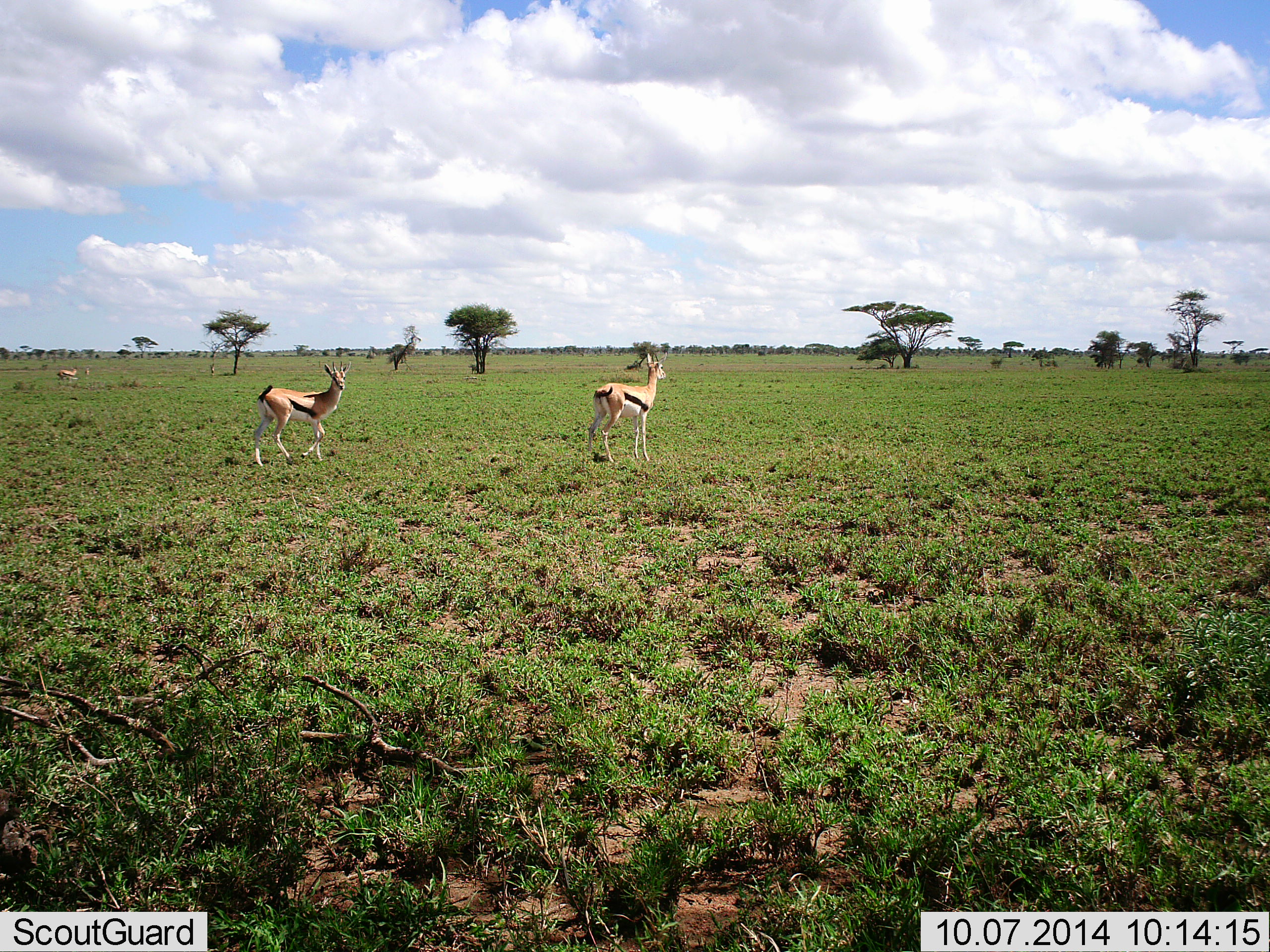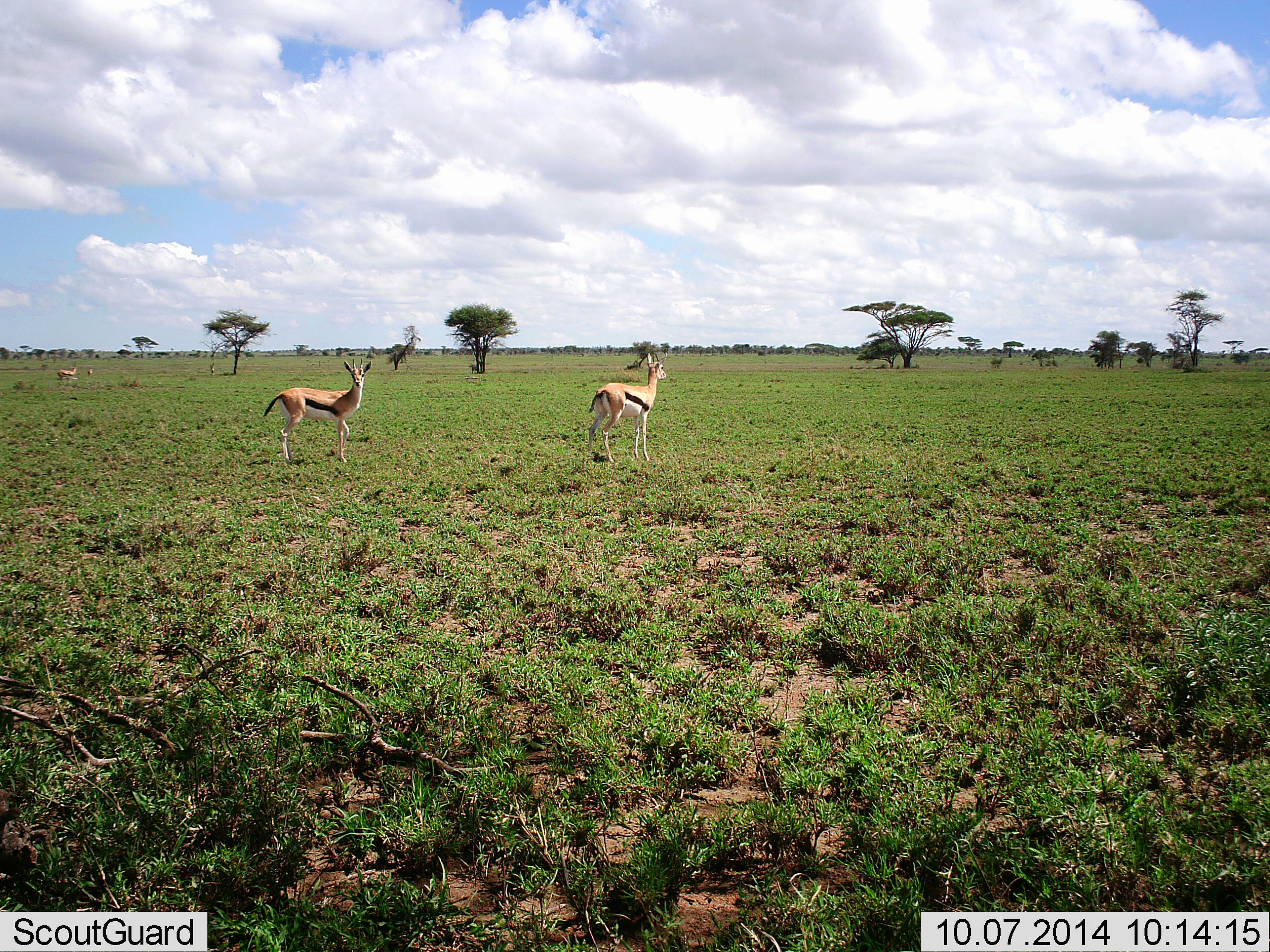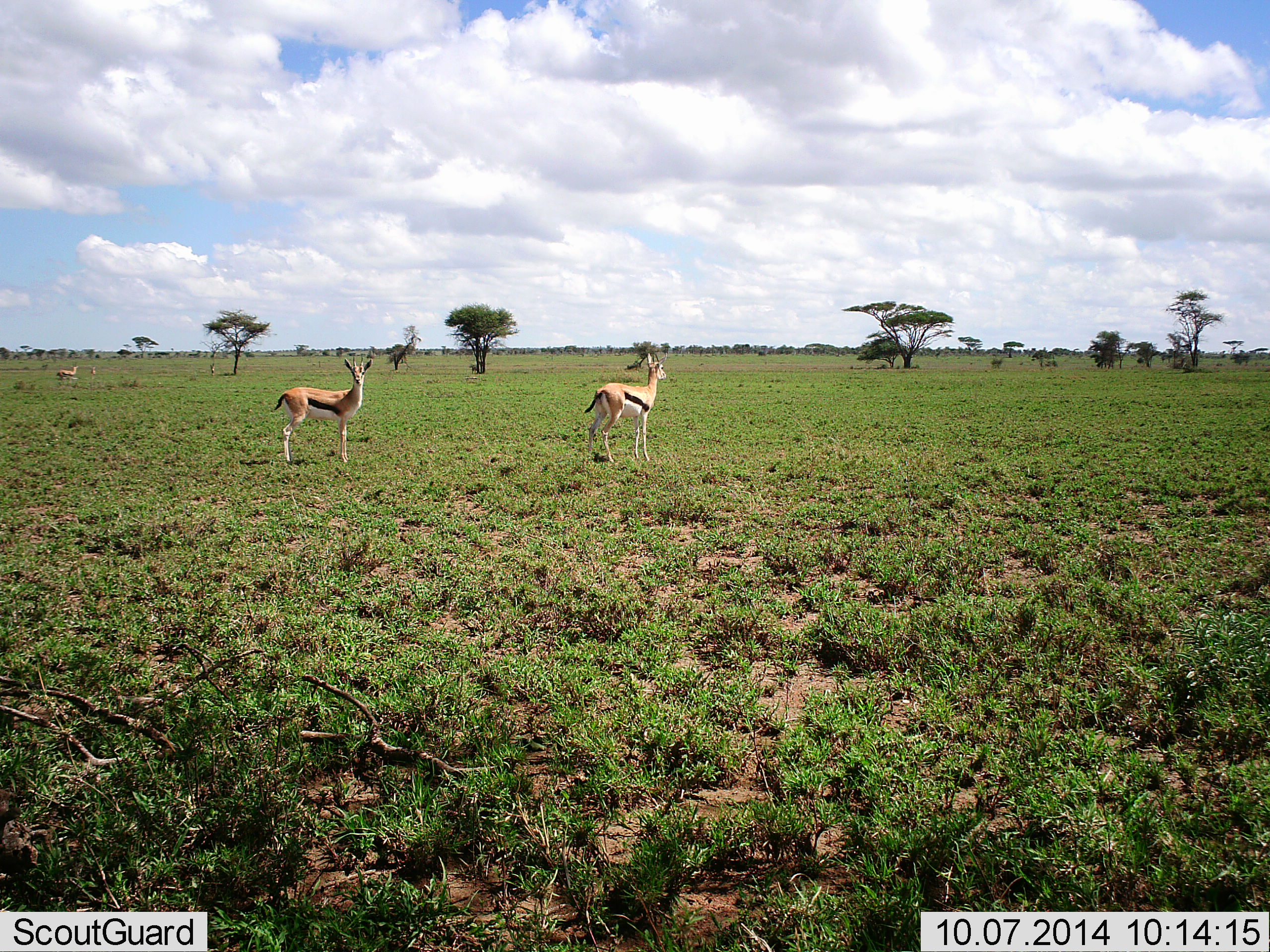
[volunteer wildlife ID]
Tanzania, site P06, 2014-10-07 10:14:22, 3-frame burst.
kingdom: Animalia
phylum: Chordata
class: Mammalia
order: Artiodactyla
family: Bovidae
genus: Eudorcas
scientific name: Eudorcas thomsonii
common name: thomson's gazelle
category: gazellethomsons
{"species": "gazellethomsons (thomson's gazelle) (Eudorcas thomsonii)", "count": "4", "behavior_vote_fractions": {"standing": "100%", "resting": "0%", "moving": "40%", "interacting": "0%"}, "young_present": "0%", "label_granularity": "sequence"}